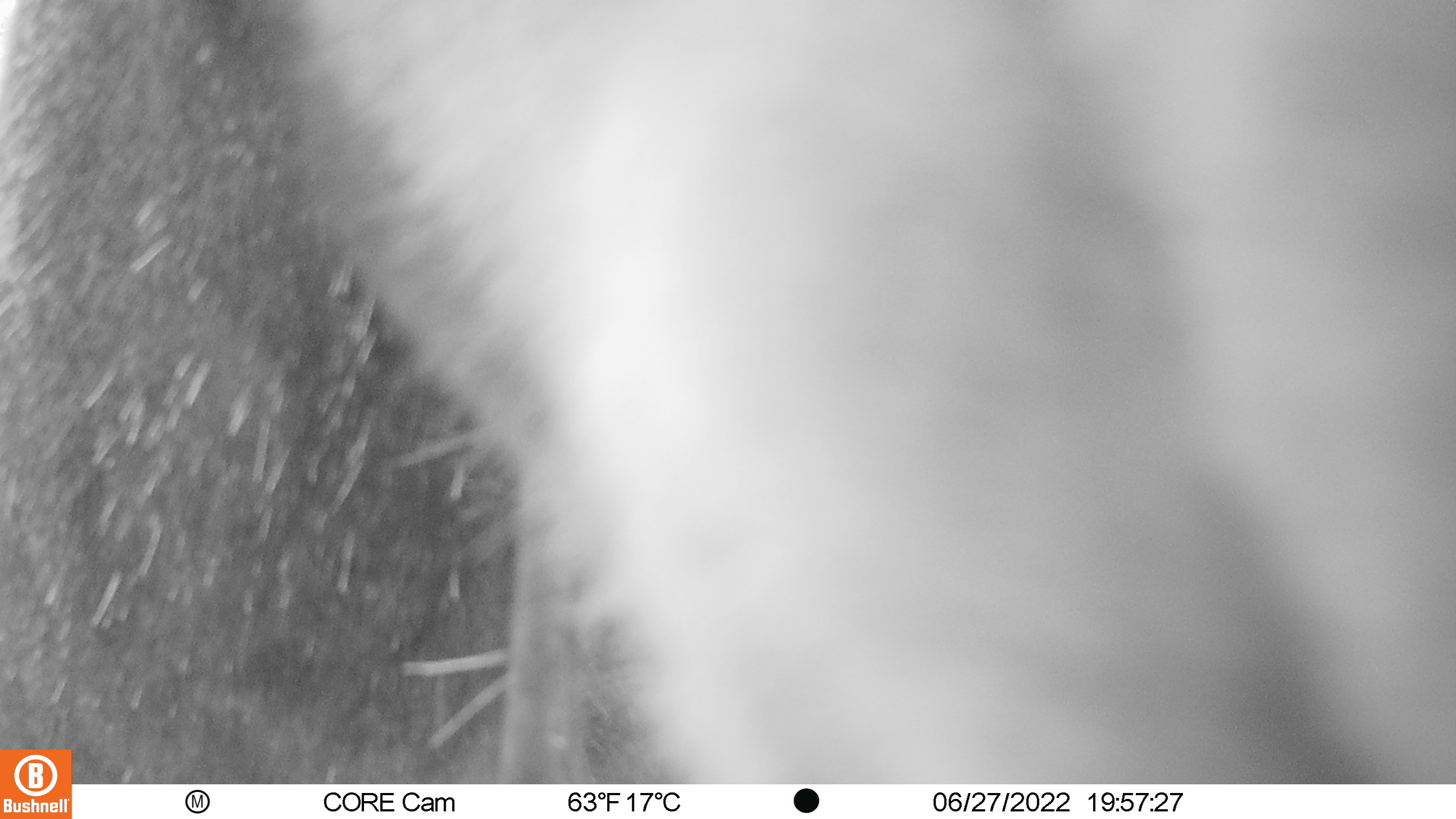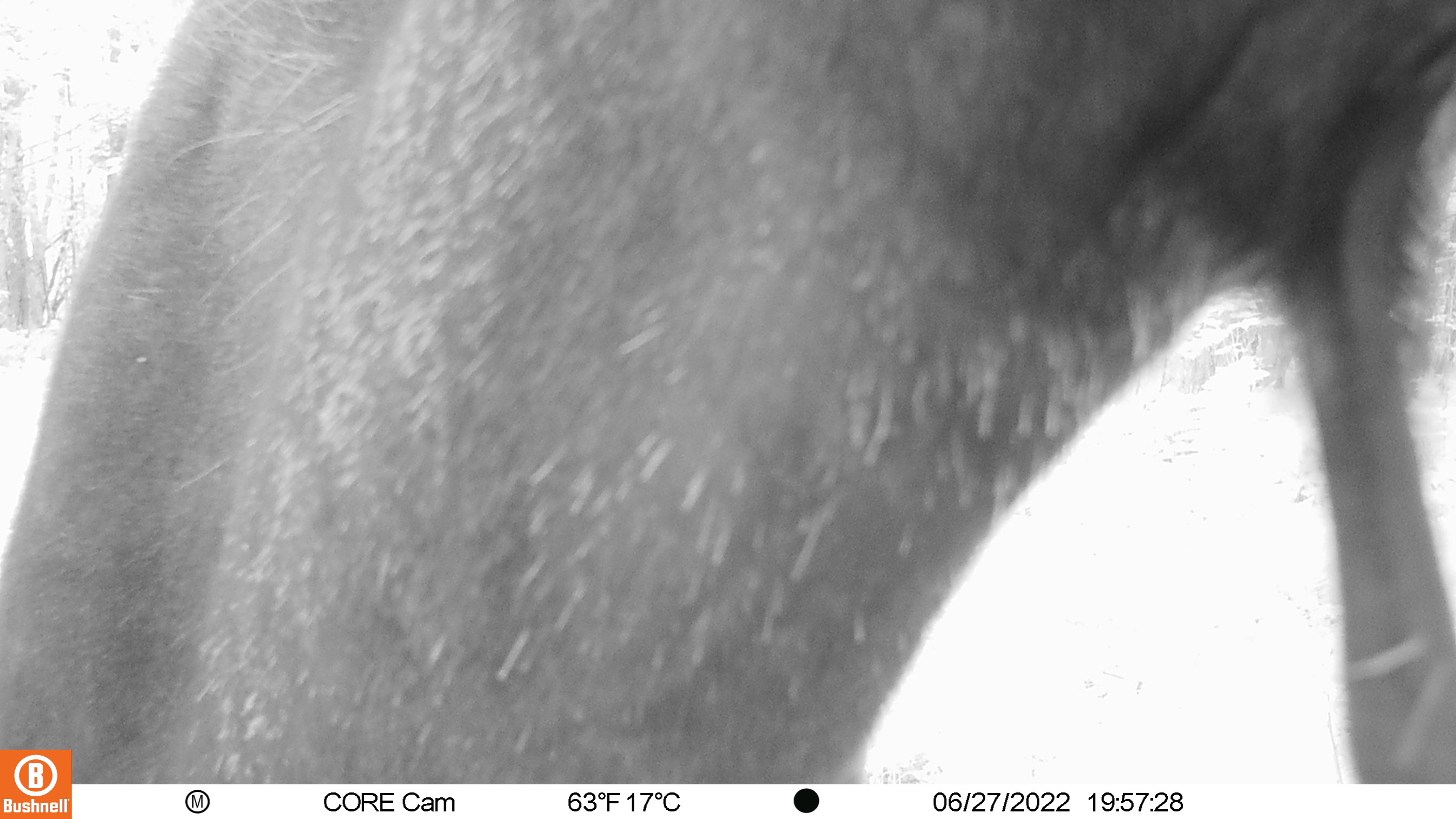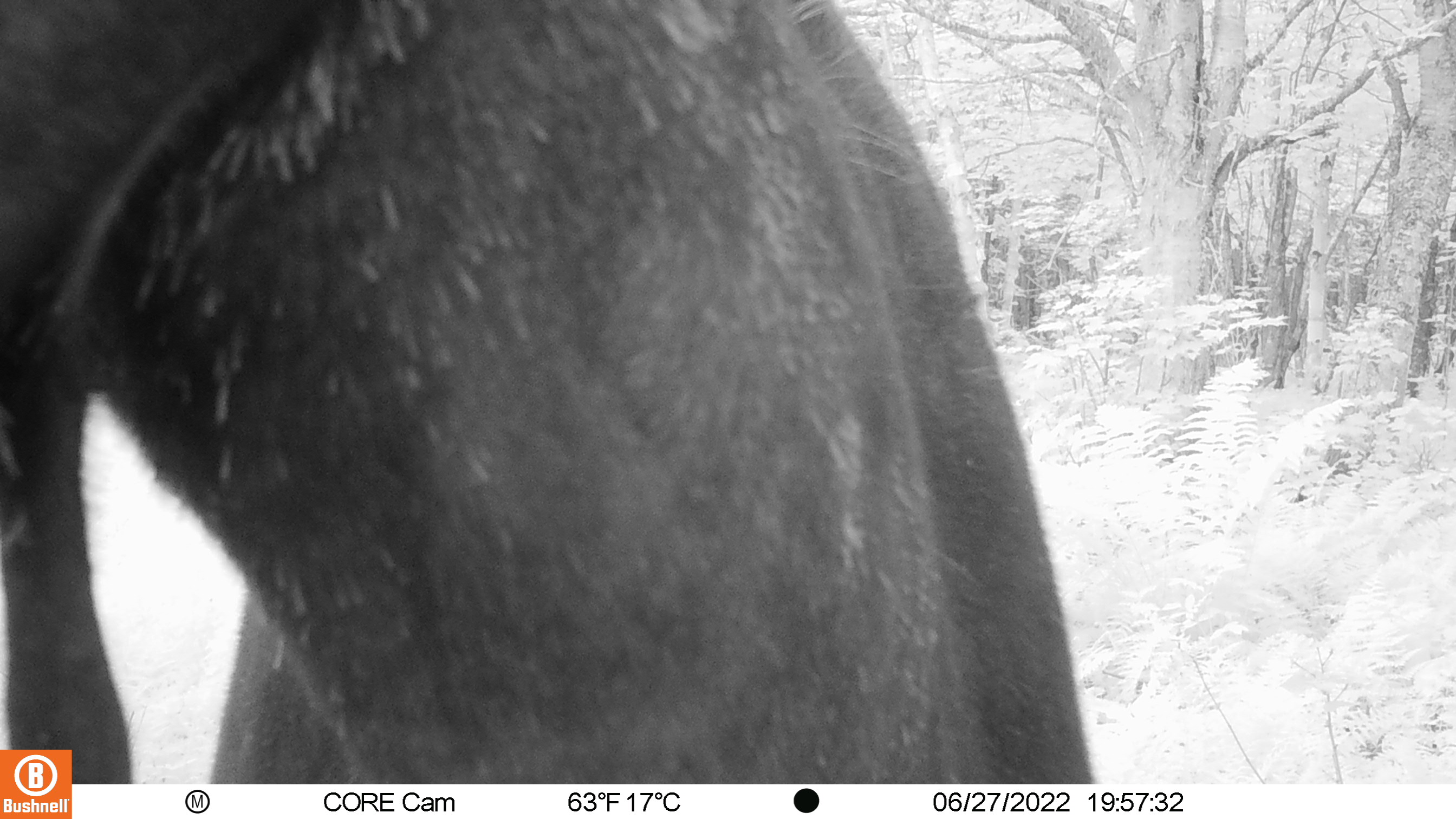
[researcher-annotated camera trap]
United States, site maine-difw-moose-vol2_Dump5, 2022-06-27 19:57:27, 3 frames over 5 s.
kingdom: Animalia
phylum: Chordata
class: Mammalia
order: Artiodactyla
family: Cervidae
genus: Alces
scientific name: Alces alces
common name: moose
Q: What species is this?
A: Moose (Alces alces).